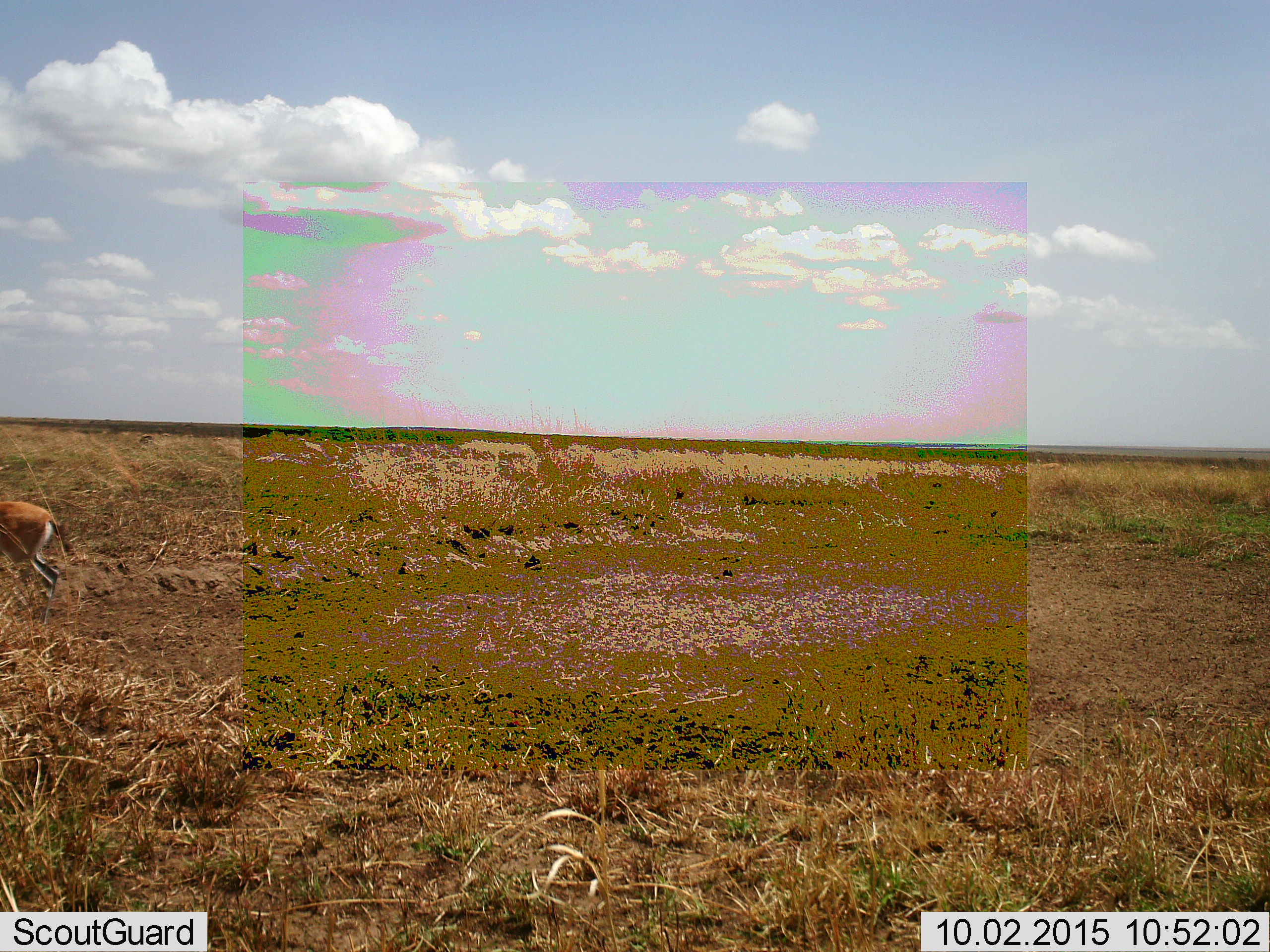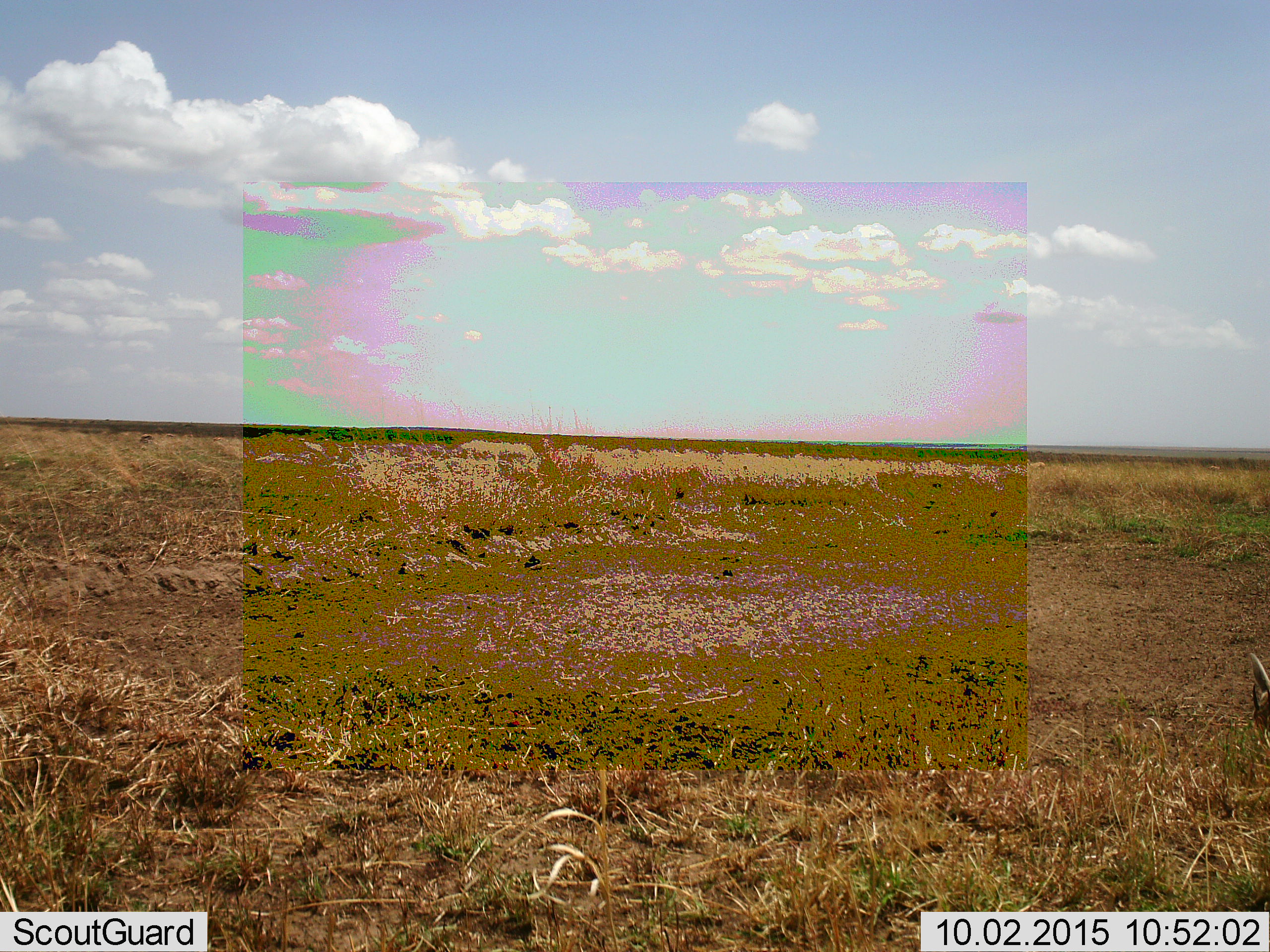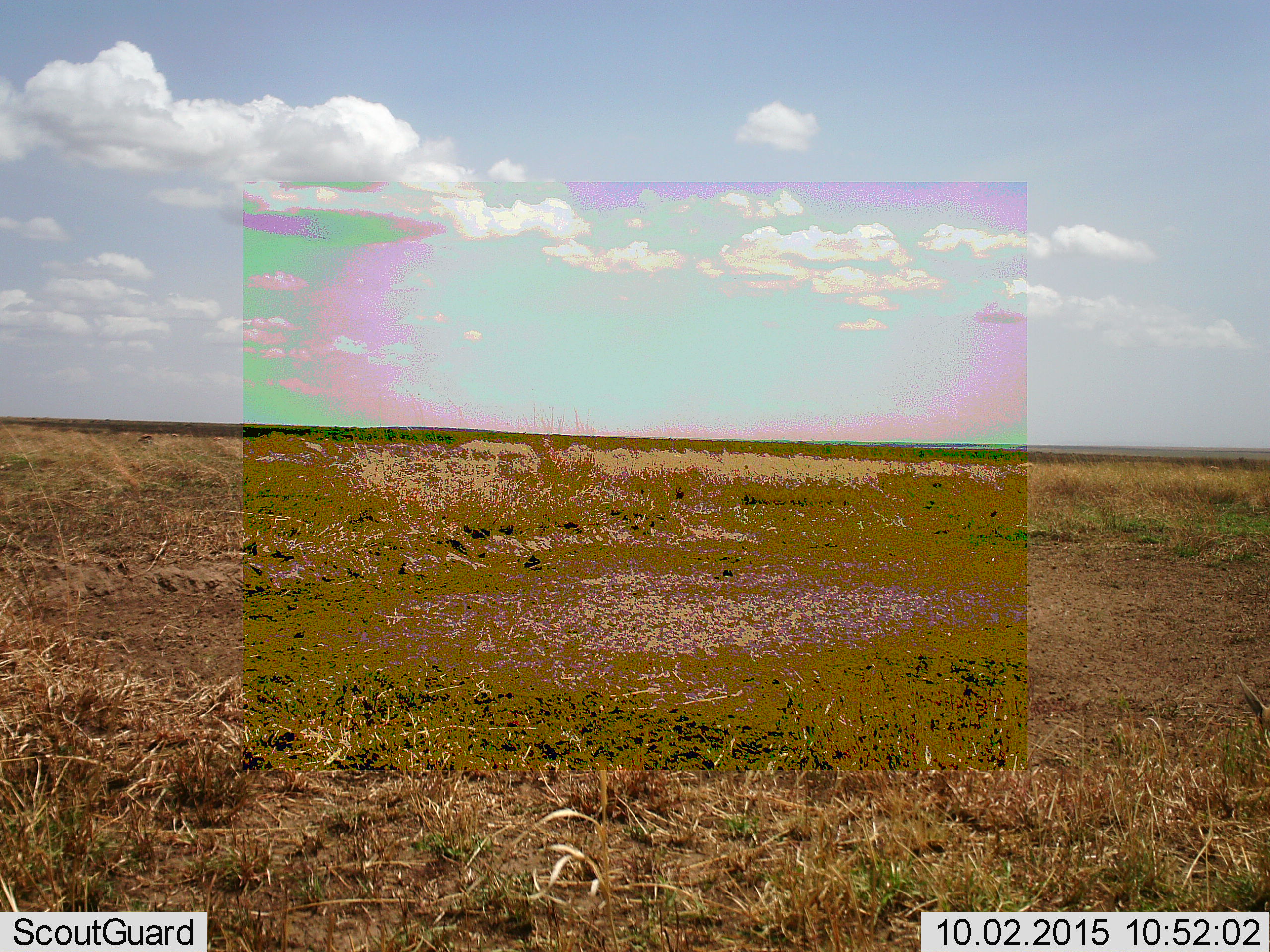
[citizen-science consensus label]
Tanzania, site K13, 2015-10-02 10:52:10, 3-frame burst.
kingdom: Animalia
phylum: Chordata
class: Mammalia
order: Artiodactyla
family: Bovidae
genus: Eudorcas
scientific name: Eudorcas thomsonii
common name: thomson's gazelle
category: gazellethomsons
Gazellethomsons (thomson's gazelle) (Eudorcas thomsonii), count 2. Behavior (volunteer vote fractions): standing 14%, resting 0%, moving 100%, interacting 0%. Young present (vote fraction): 0%. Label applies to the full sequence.